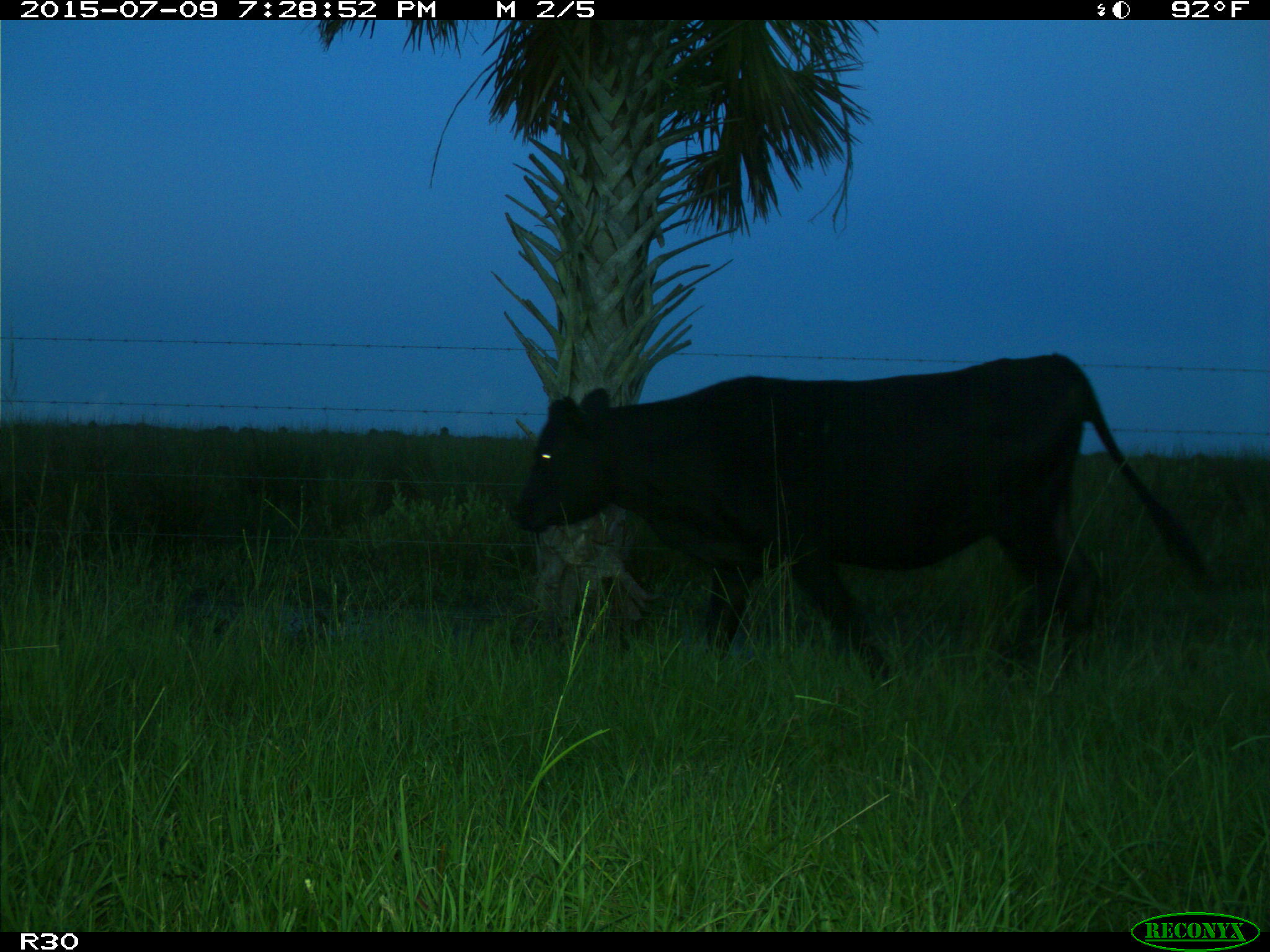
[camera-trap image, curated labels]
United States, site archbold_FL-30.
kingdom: Animalia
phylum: Chordata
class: Mammalia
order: Artiodactyla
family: Bovidae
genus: Bos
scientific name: Bos taurus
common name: domestic cow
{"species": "Bos taurus (domestic cow)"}